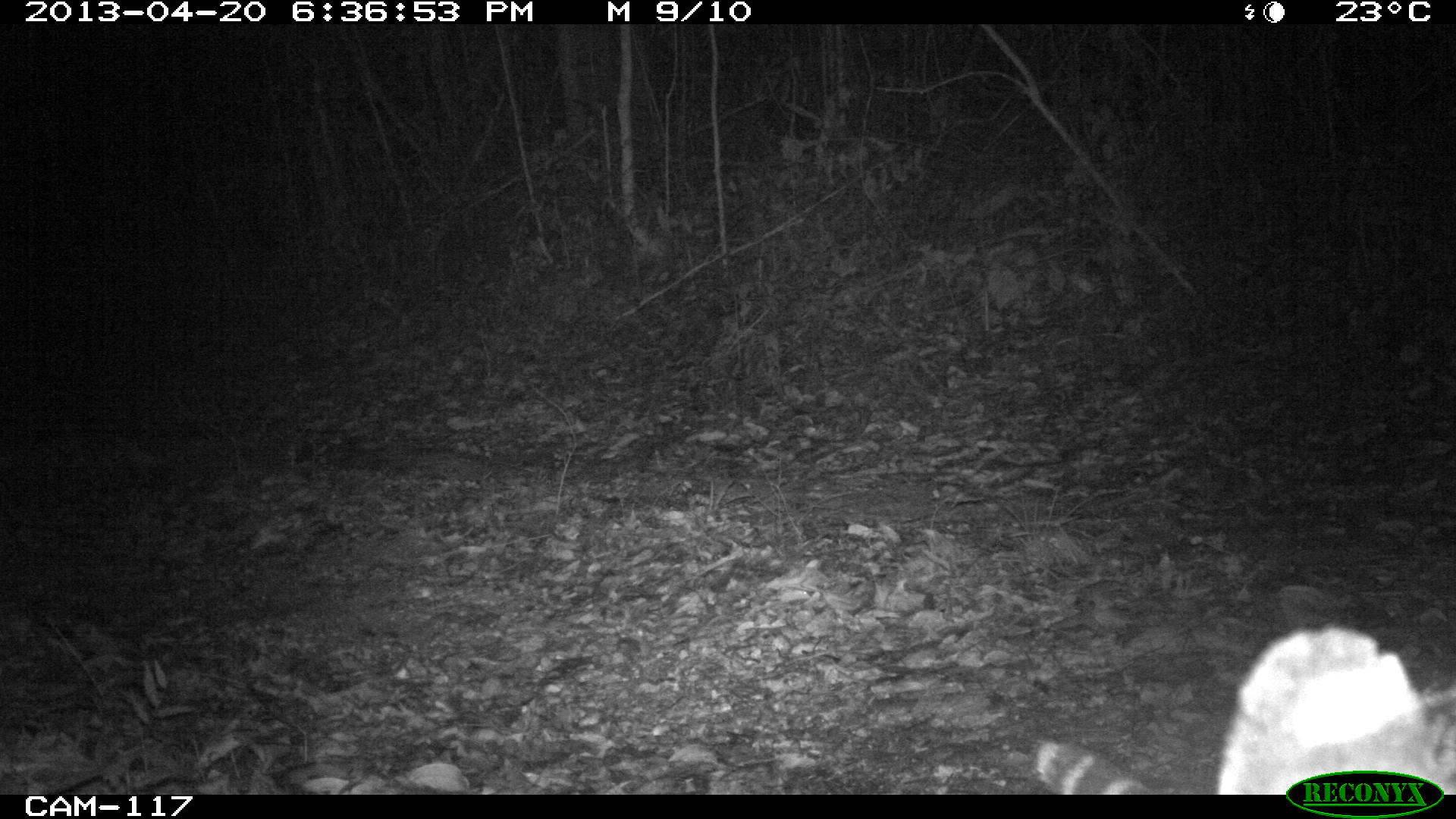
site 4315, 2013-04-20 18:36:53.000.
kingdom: Animalia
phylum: Chordata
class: Mammalia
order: Carnivora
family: Felidae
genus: Leopardus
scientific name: Leopardus pardalis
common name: ocelot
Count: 1.